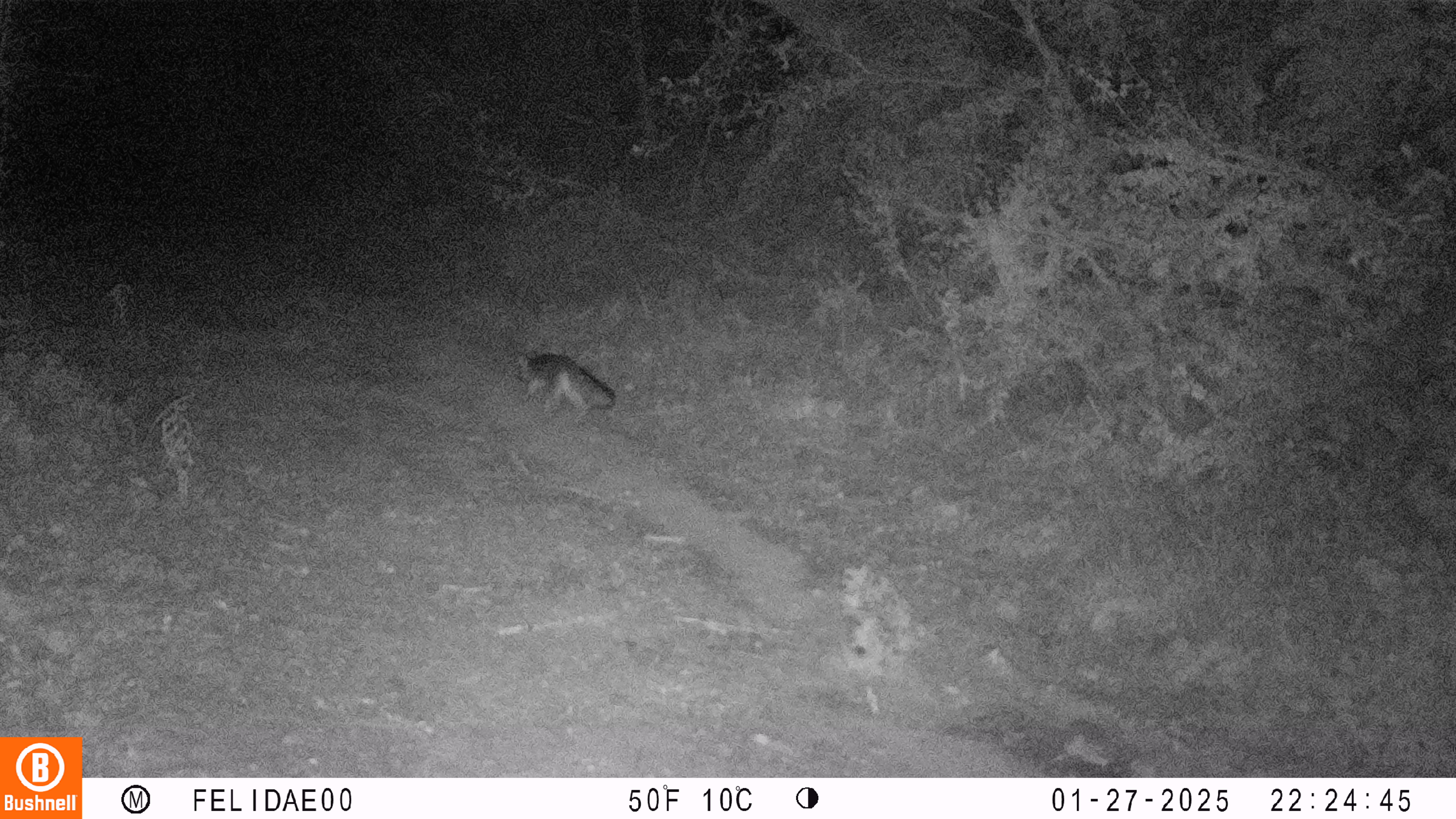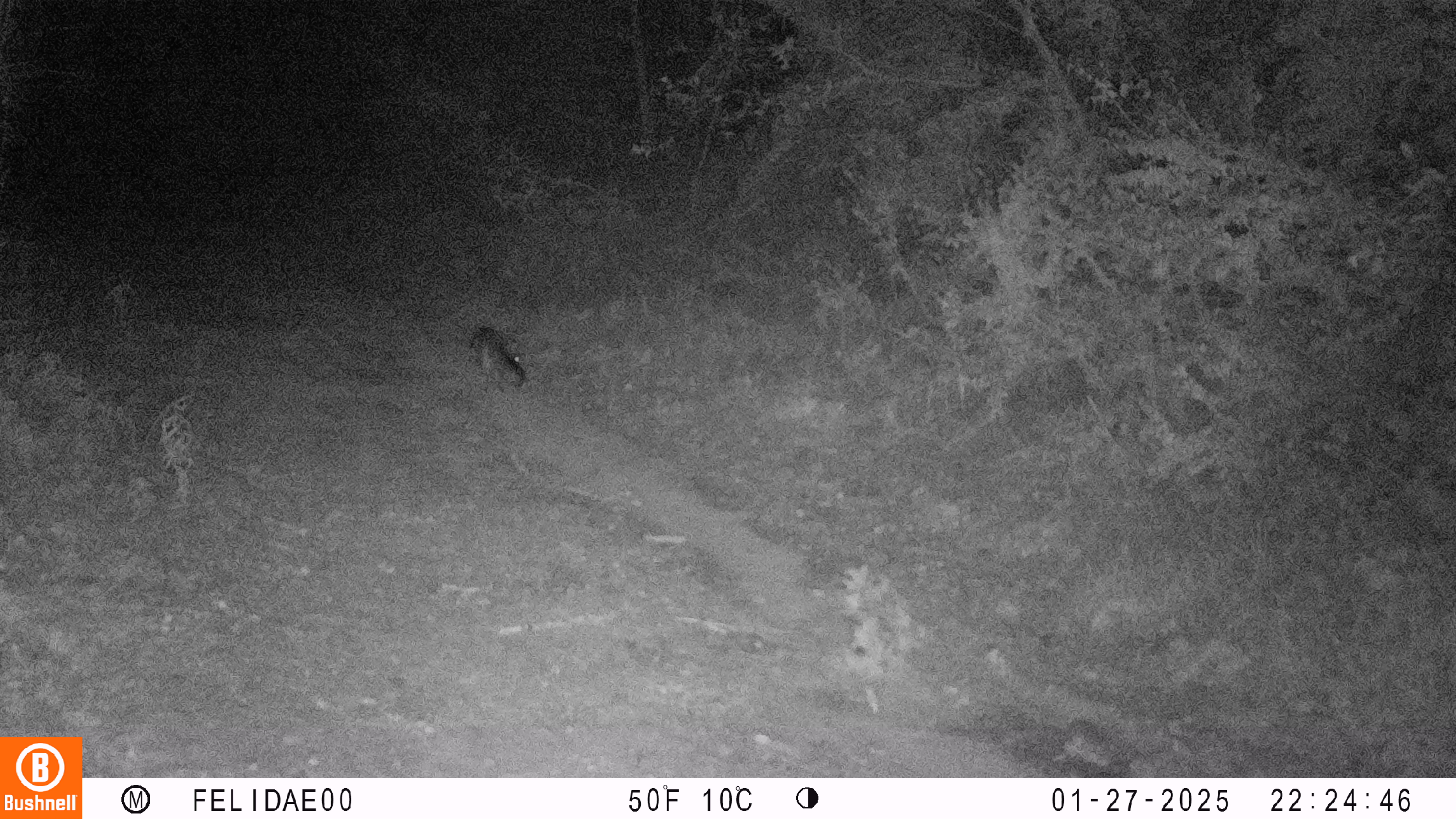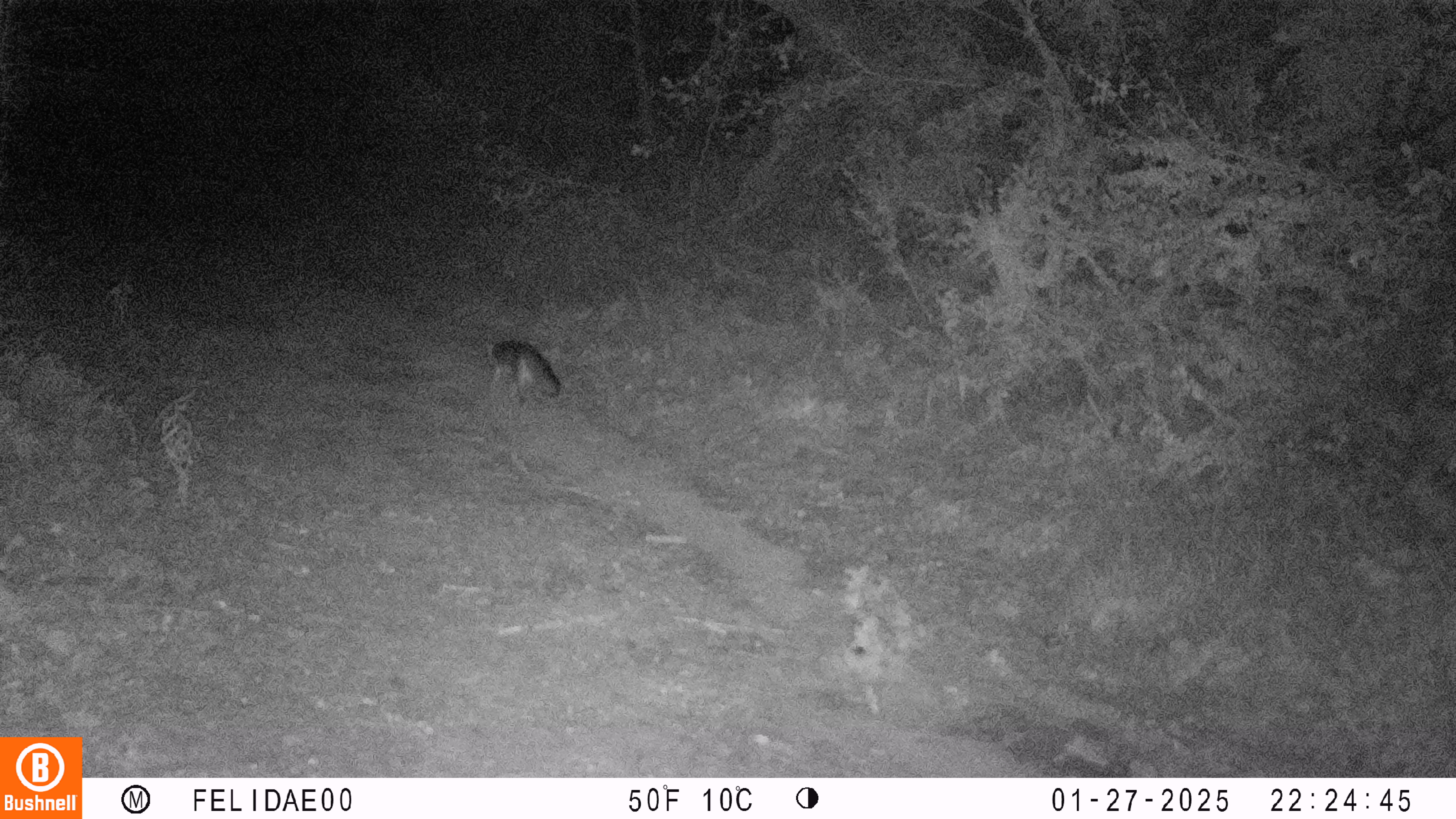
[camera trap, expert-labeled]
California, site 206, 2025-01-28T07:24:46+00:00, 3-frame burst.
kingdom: Animalia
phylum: Chordata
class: Mammalia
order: Carnivora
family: Canidae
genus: Urocyon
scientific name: Urocyon cinereoargenteus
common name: gray fox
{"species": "gray fox (Urocyon cinereoargenteus)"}